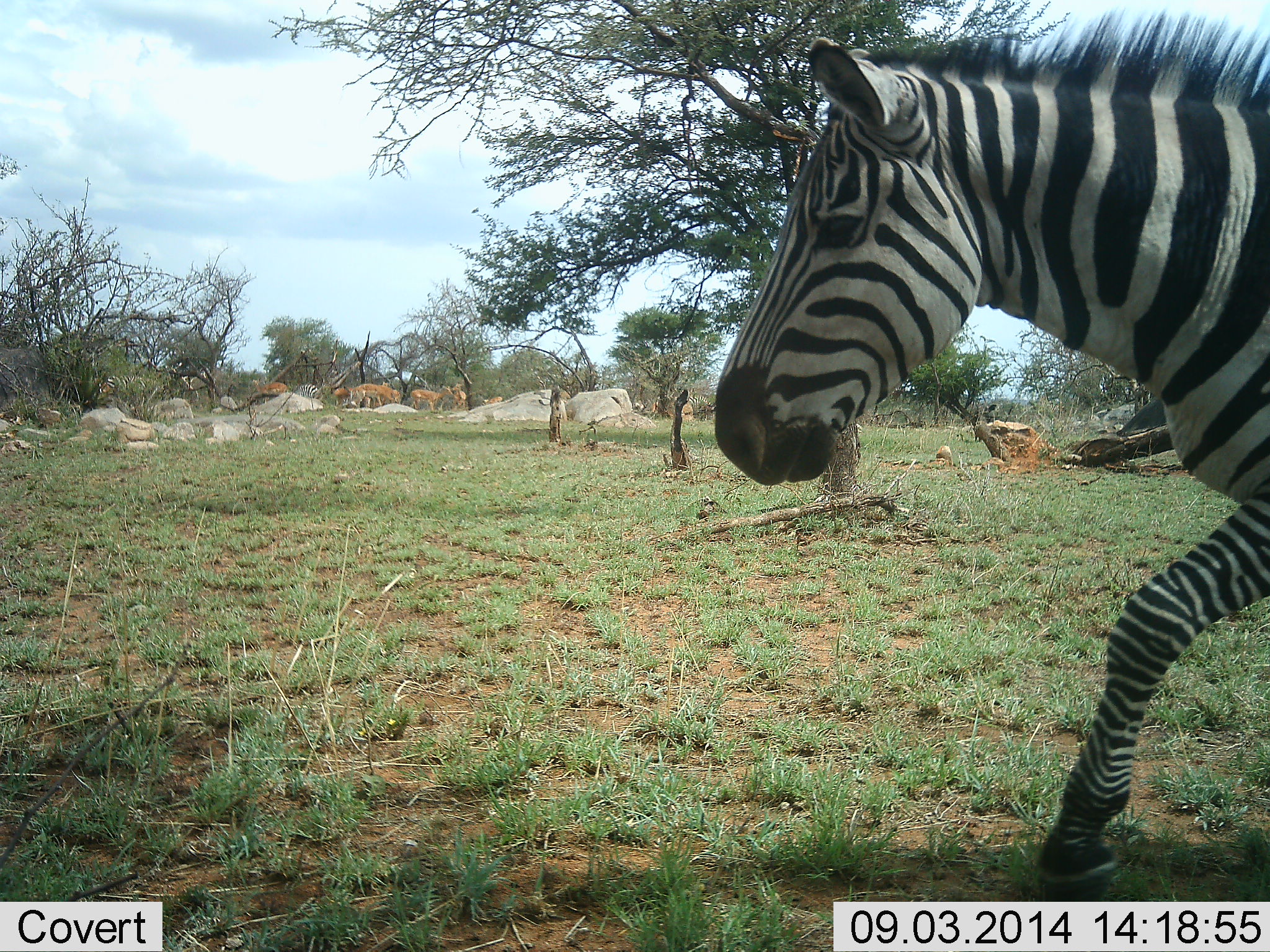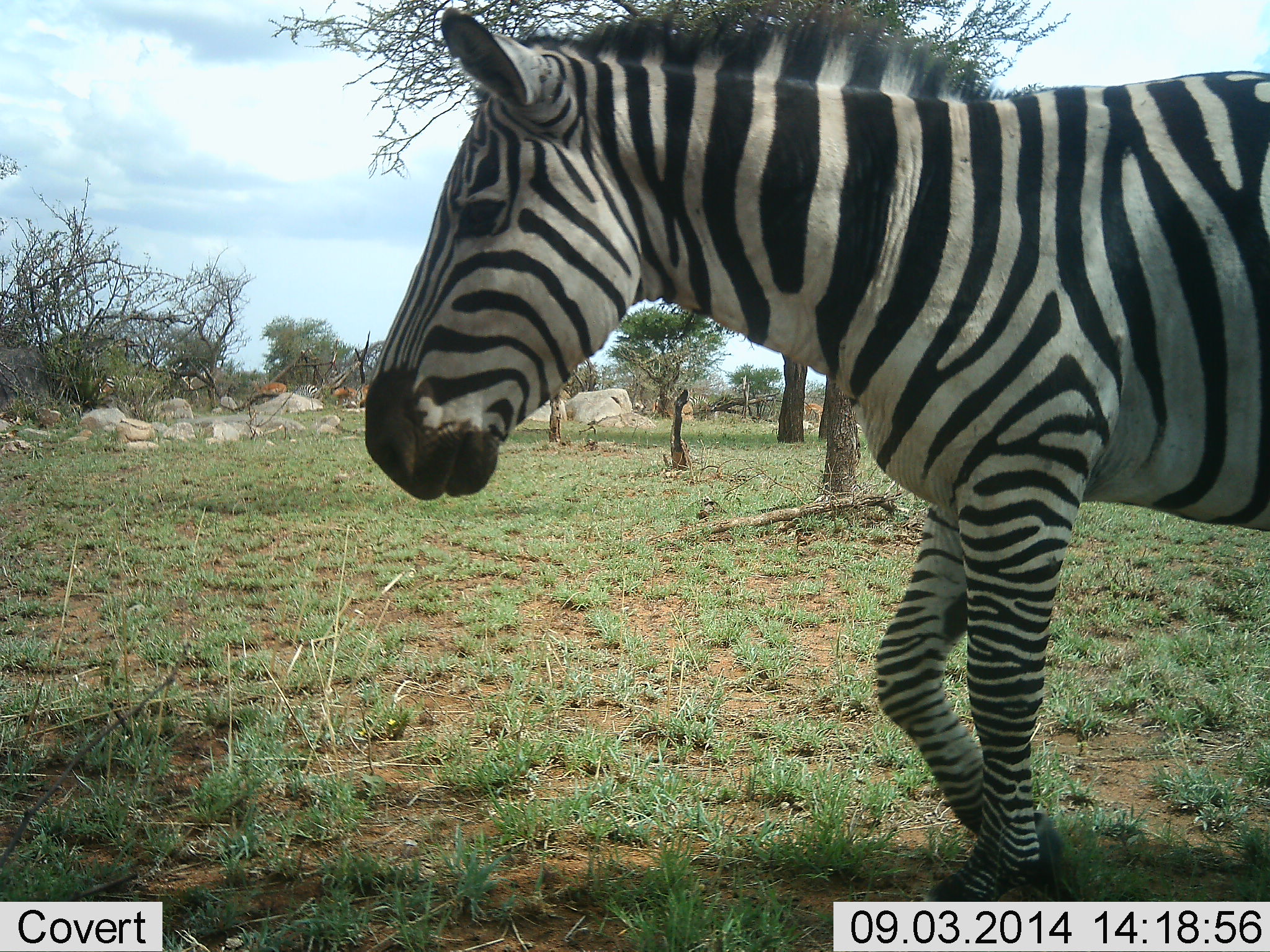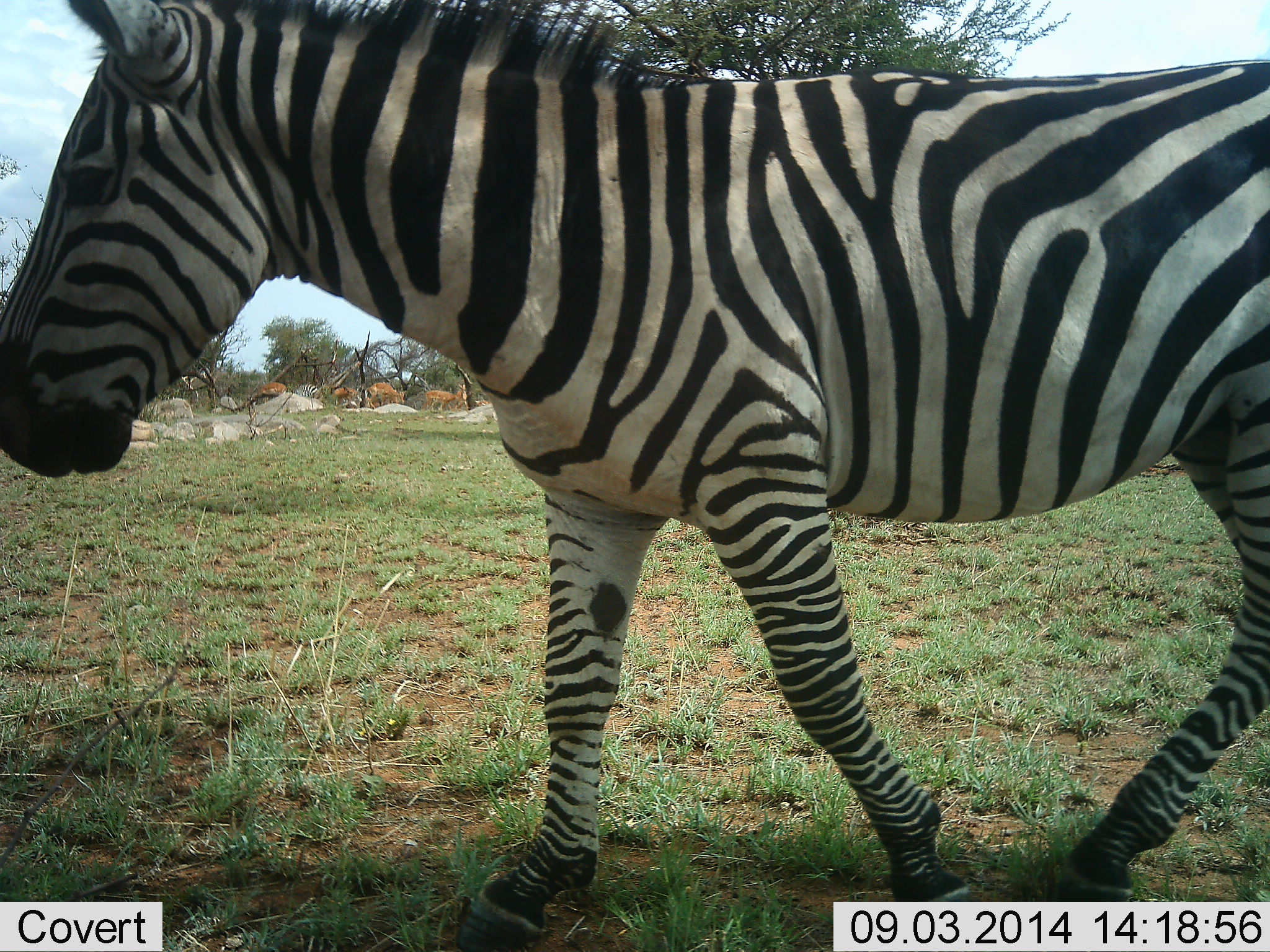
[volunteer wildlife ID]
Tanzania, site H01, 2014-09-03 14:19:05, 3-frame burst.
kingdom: Animalia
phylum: Chordata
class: Mammalia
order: Perissodactyla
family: Equidae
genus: Equus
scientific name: Equus quagga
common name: plains zebra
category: zebra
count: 1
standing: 0%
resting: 8%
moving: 92%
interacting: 0%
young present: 0%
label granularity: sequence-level